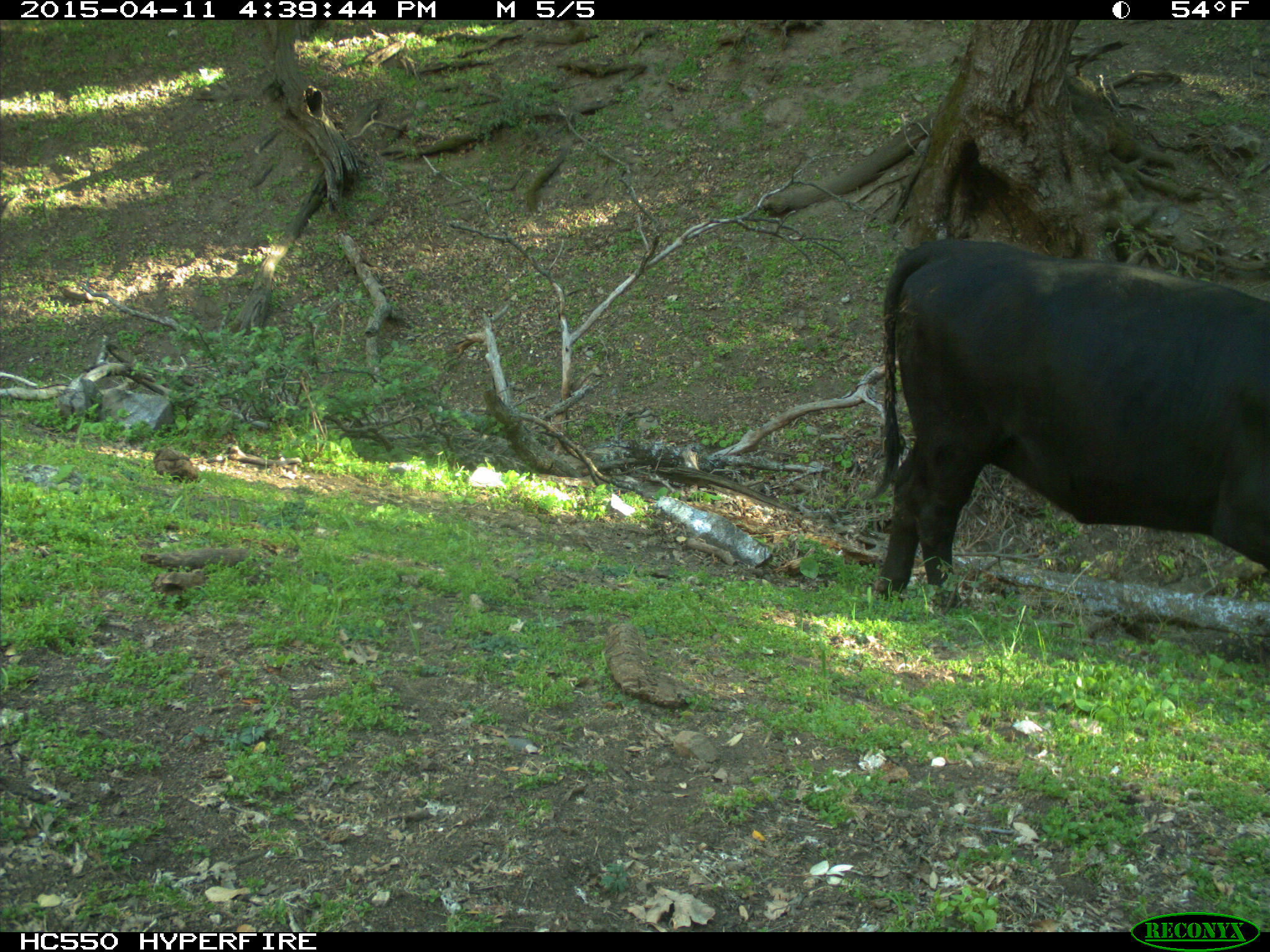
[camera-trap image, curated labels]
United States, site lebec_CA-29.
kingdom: Animalia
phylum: Chordata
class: Mammalia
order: Artiodactyla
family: Bovidae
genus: Bos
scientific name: Bos taurus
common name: domestic cow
Bos taurus (domestic cow).